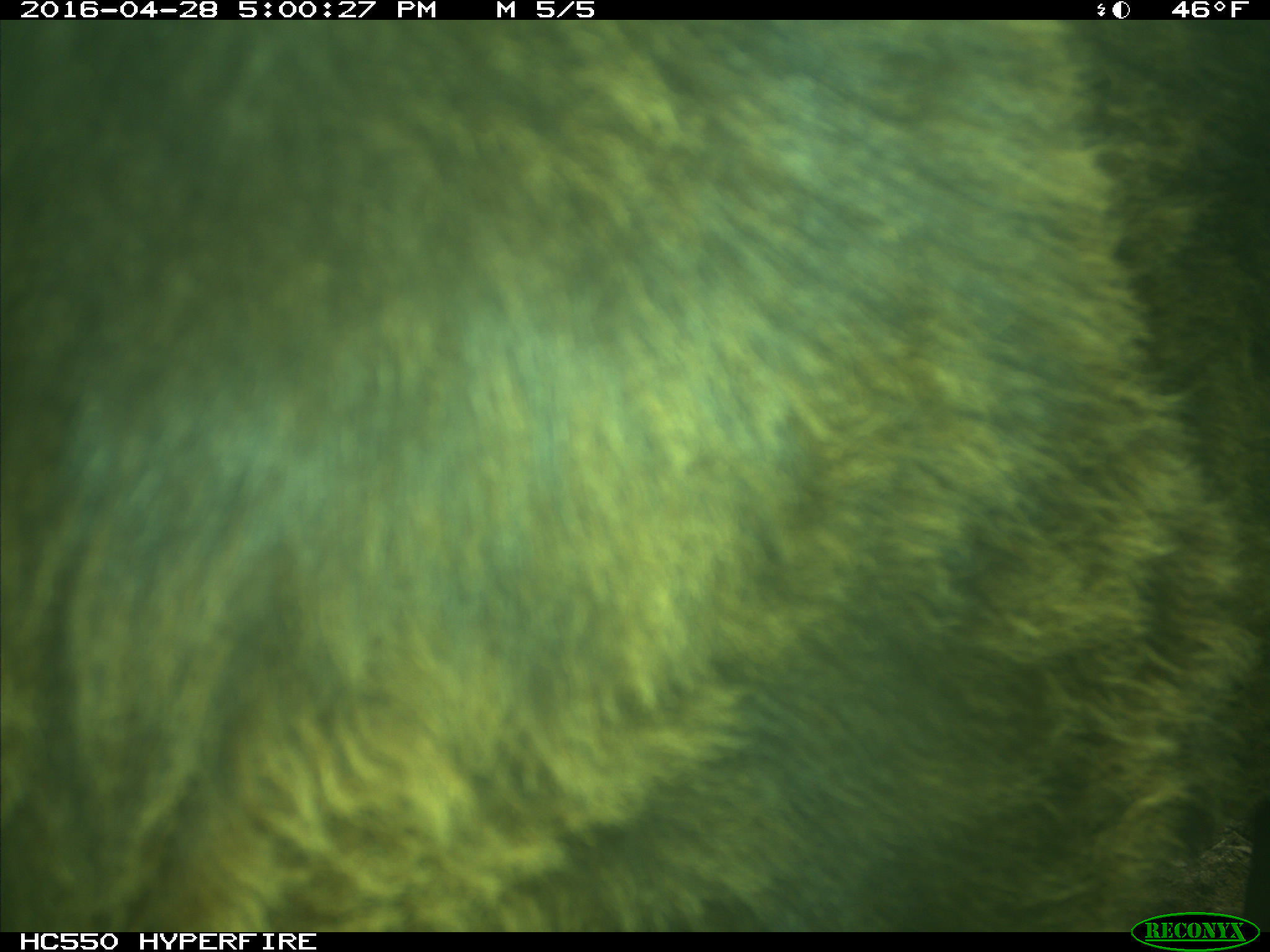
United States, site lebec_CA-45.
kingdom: Animalia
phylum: Chordata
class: Mammalia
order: Artiodactyla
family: Bovidae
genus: Bos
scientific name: Bos taurus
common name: domestic cow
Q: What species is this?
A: Bos taurus (domestic cow).